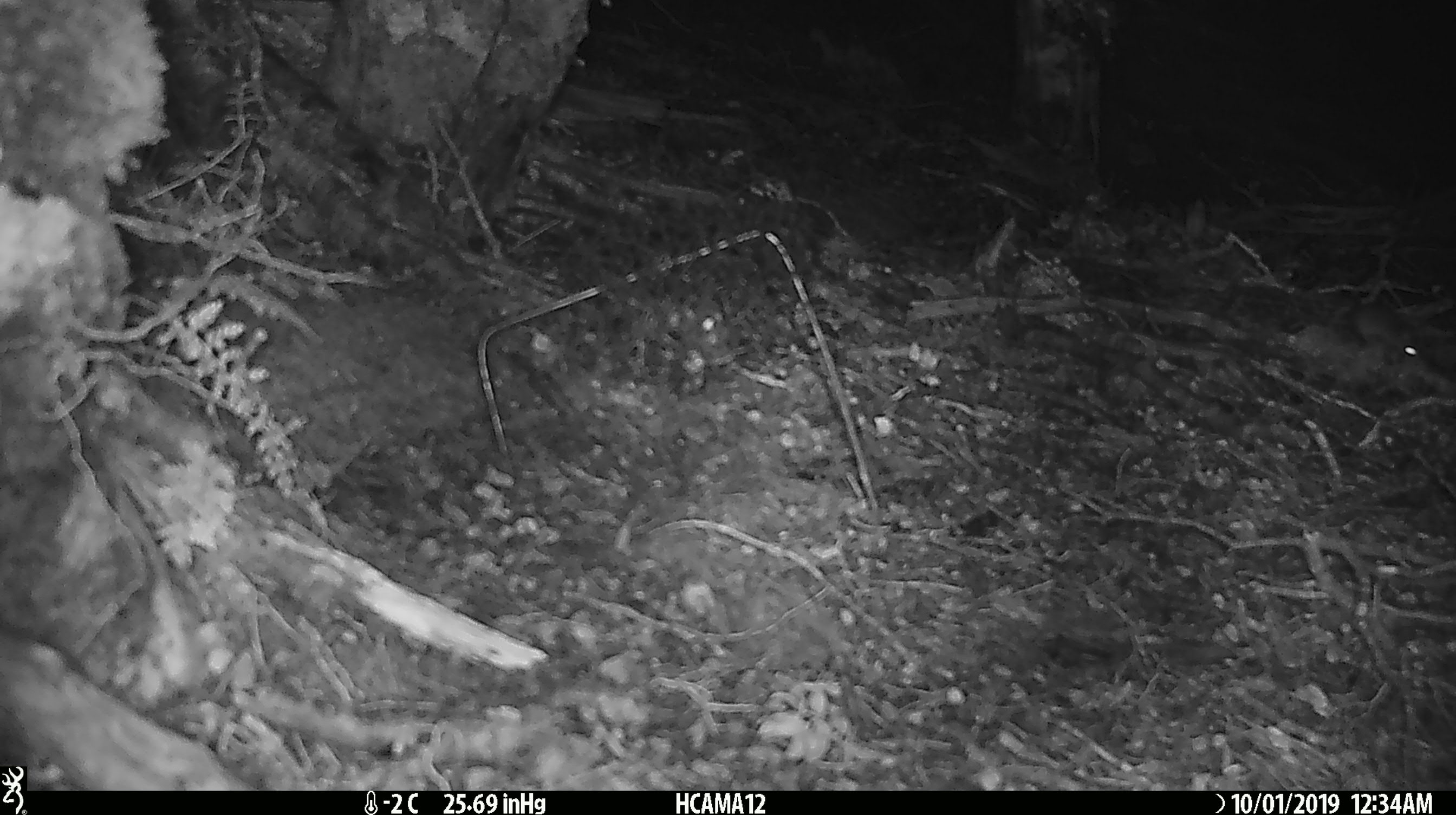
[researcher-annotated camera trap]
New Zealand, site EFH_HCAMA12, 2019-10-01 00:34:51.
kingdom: Animalia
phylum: Chordata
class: Mammalia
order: Rodentia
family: Muridae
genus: Mus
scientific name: Mus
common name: mouse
Mouse (Mus).